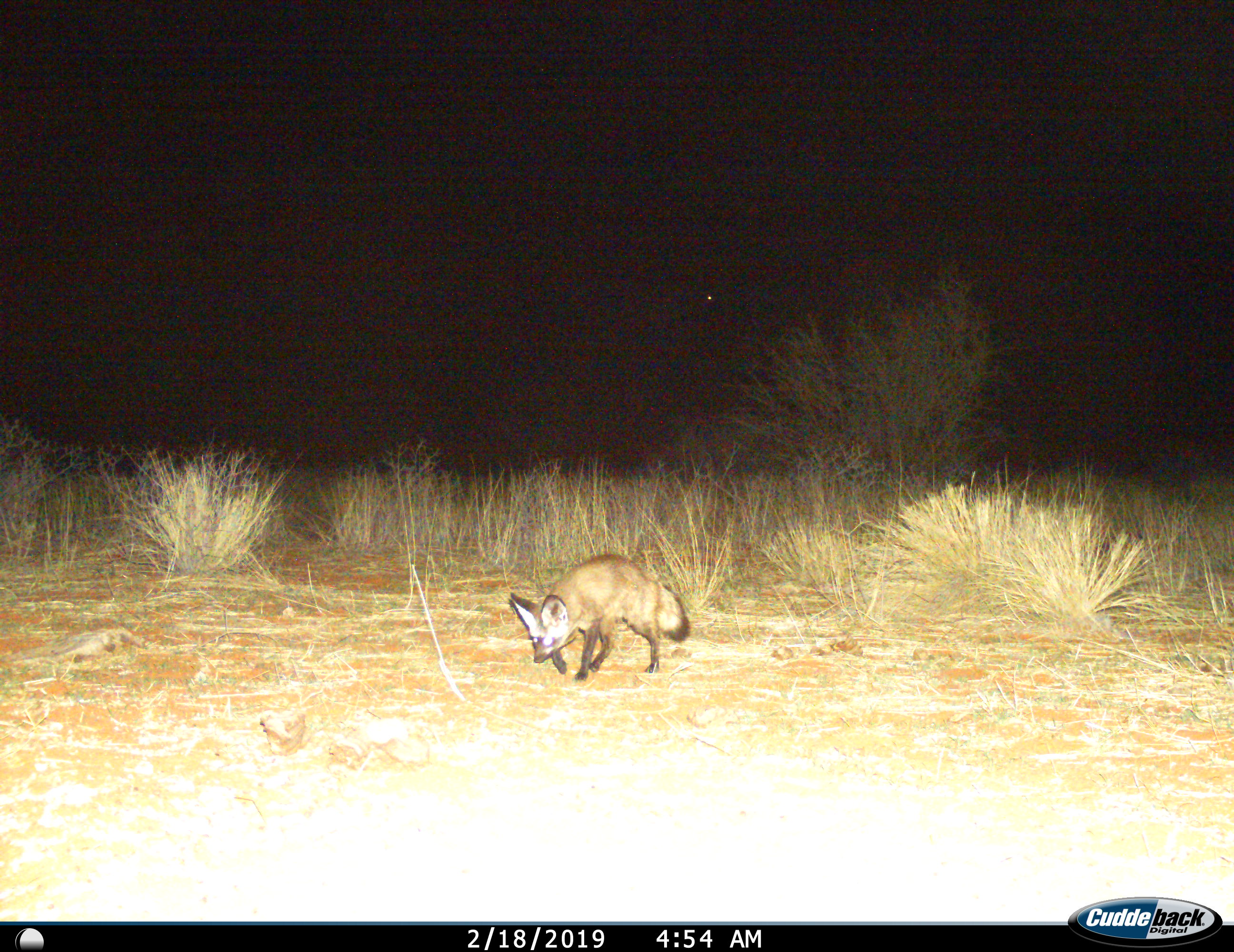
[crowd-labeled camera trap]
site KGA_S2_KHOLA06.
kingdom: Animalia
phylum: Chordata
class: Mammalia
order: Carnivora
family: Canidae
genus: Otocyon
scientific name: Otocyon megalotis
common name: bat-eared fox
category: foxbateared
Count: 1.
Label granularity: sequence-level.